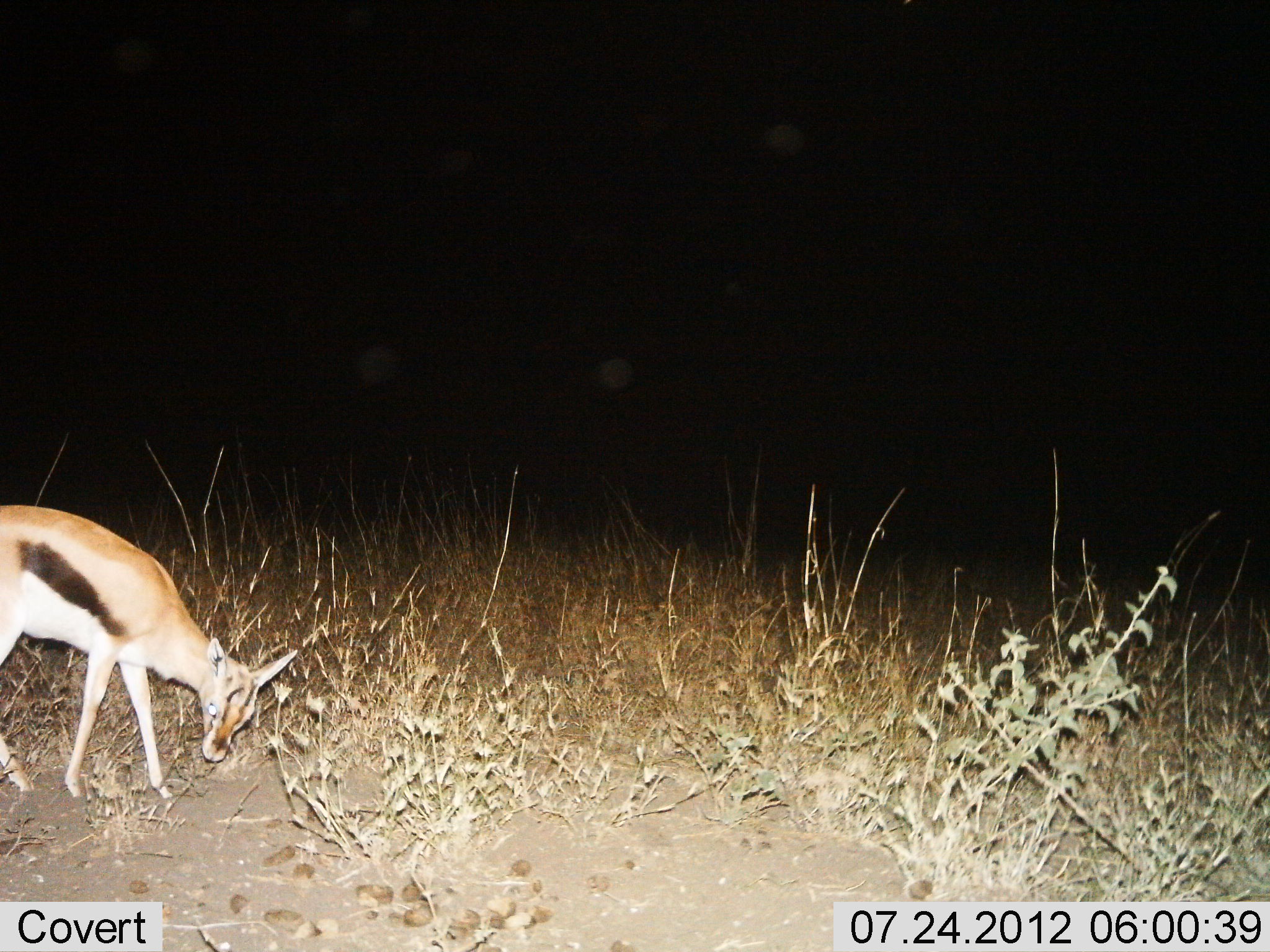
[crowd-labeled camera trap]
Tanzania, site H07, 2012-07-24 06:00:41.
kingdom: Animalia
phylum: Chordata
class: Mammalia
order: Artiodactyla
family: Bovidae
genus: Eudorcas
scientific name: Eudorcas thomsonii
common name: thomson's gazelle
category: gazellethomsons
Gazellethomsons (thomson's gazelle) (Eudorcas thomsonii), count 1. Behavior (volunteer vote fractions): standing 40%, resting 0%, moving 30%, interacting 0%. Young present (vote fraction): 0%. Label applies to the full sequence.